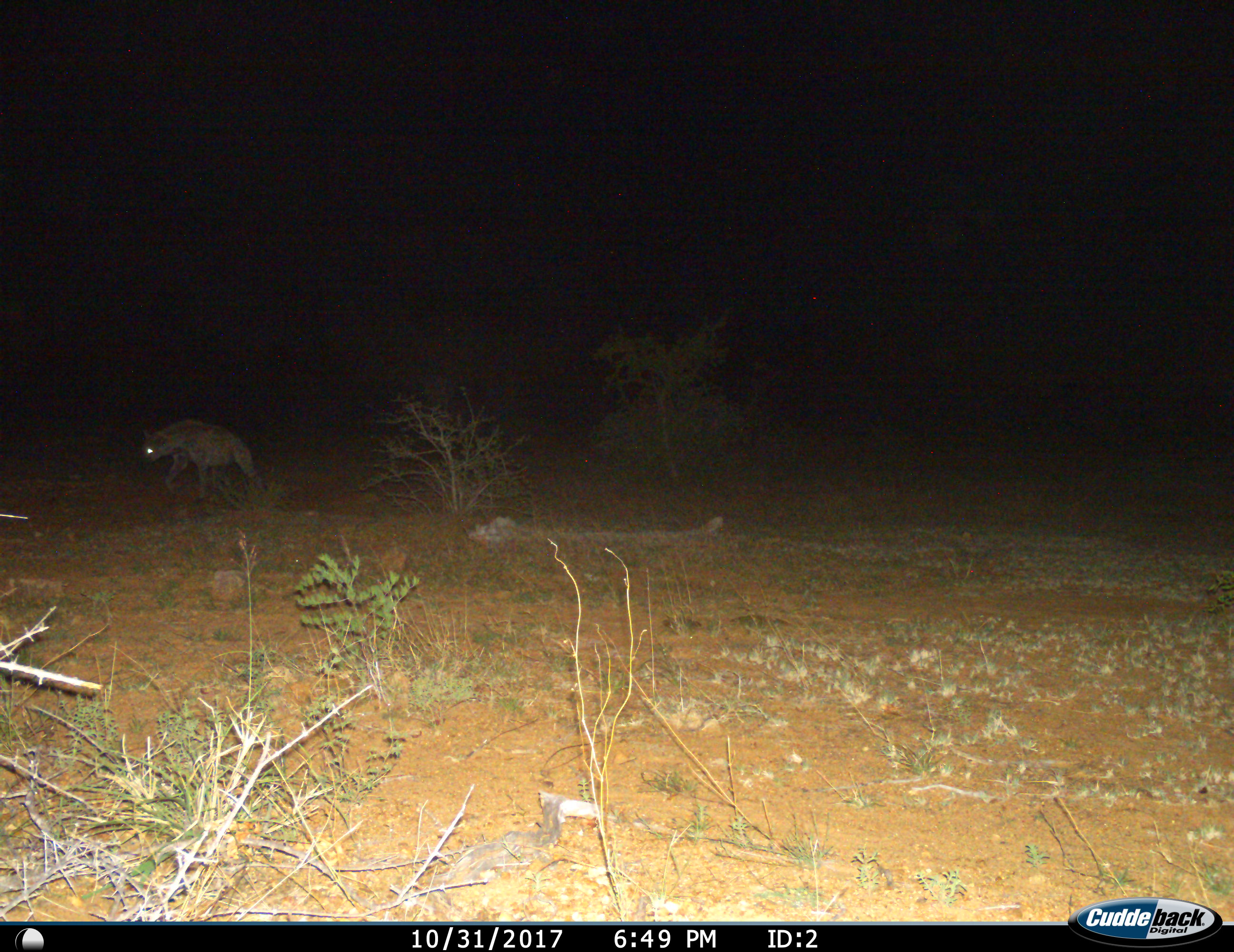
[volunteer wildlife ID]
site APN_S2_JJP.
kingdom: Animalia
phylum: Chordata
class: Mammalia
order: Carnivora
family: Hyaenidae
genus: Crocuta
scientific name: Crocuta crocuta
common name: spotted hyena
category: hyenaspotted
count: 1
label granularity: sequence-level